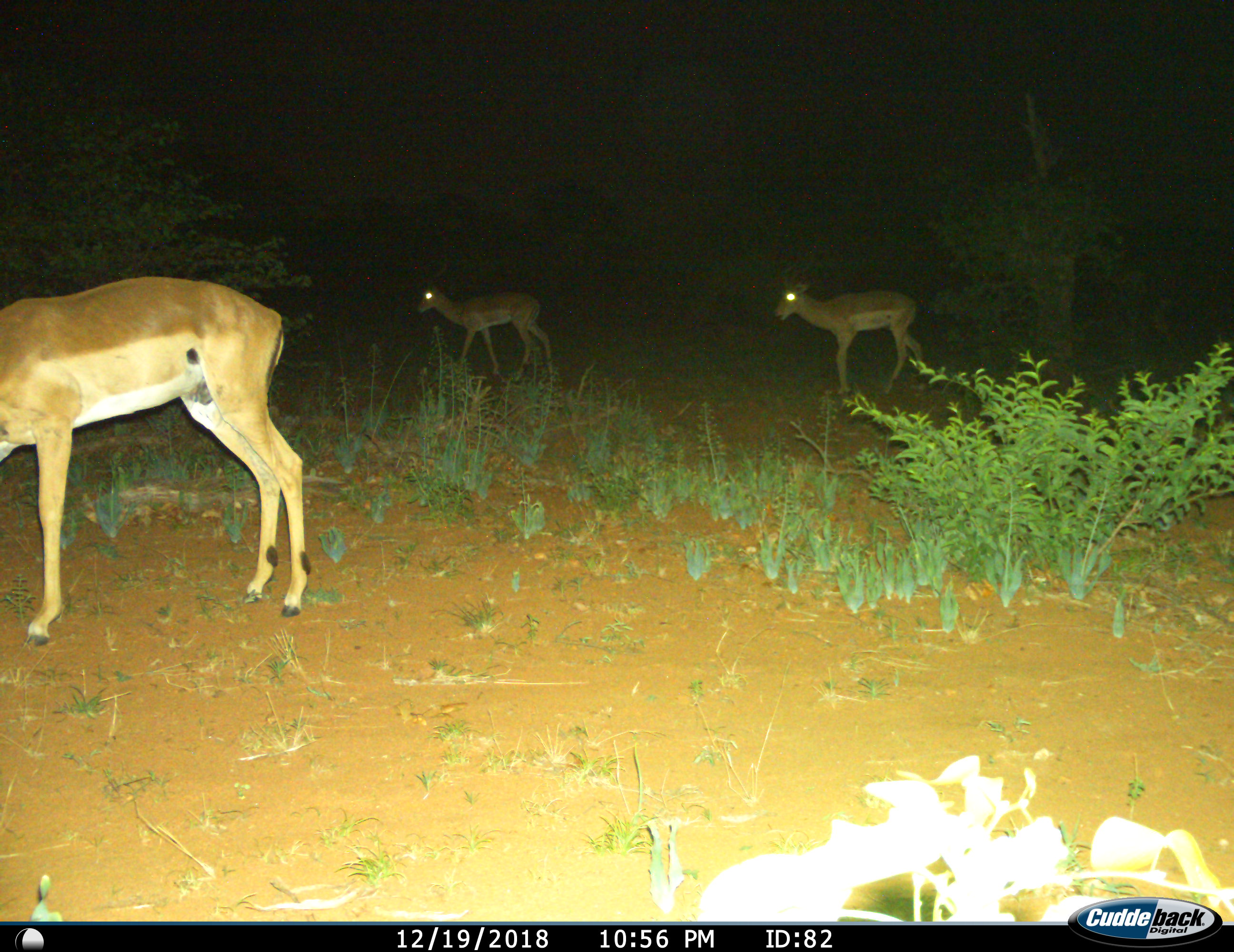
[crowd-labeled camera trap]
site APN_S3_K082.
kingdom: Animalia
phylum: Chordata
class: Mammalia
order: Artiodactyla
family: Bovidae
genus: Aepyceros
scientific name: Aepyceros melampus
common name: impala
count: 3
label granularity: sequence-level